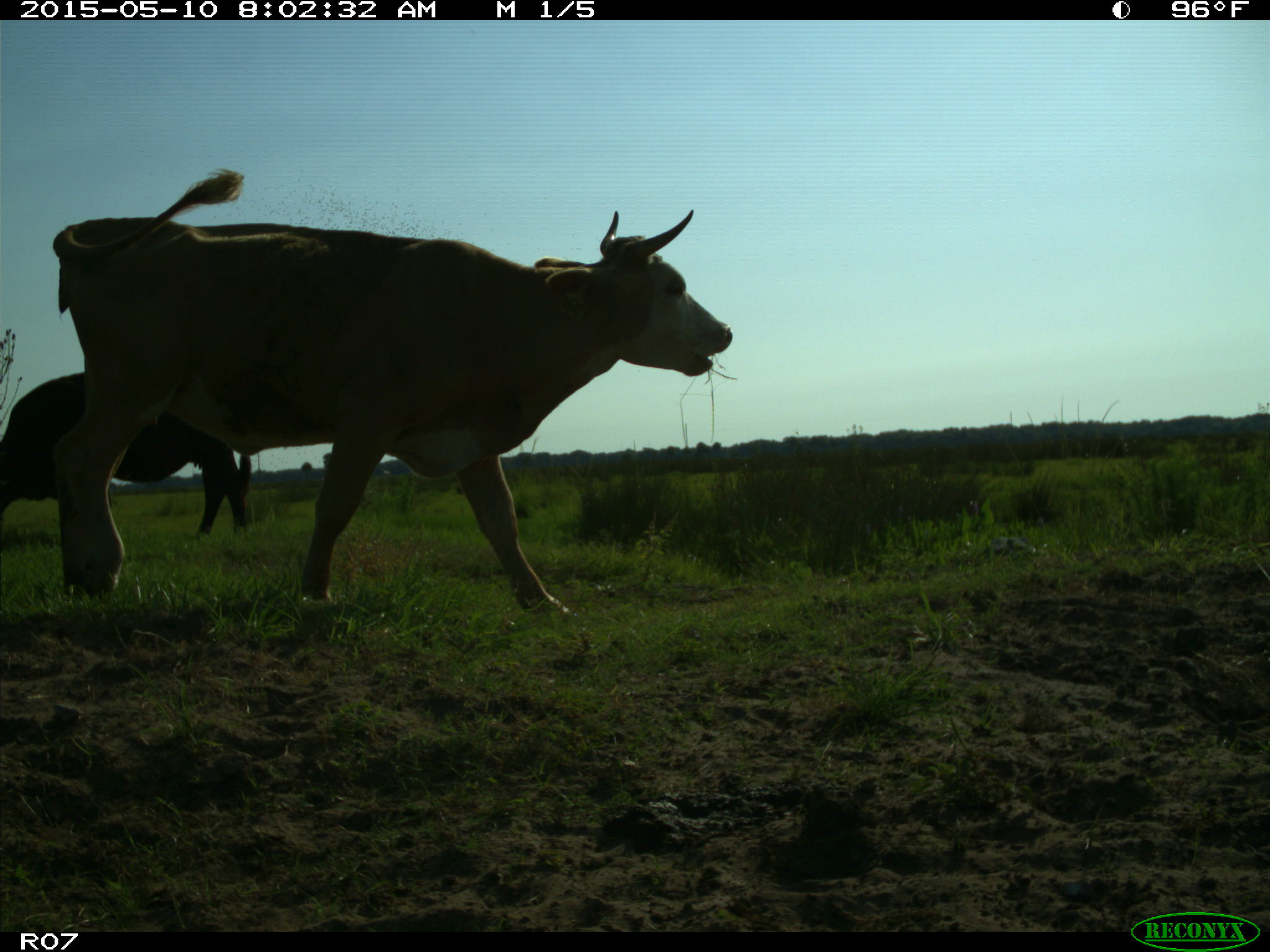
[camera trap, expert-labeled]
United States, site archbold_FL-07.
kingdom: Animalia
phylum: Chordata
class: Mammalia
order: Artiodactyla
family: Bovidae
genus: Bos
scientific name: Bos taurus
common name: domestic cow